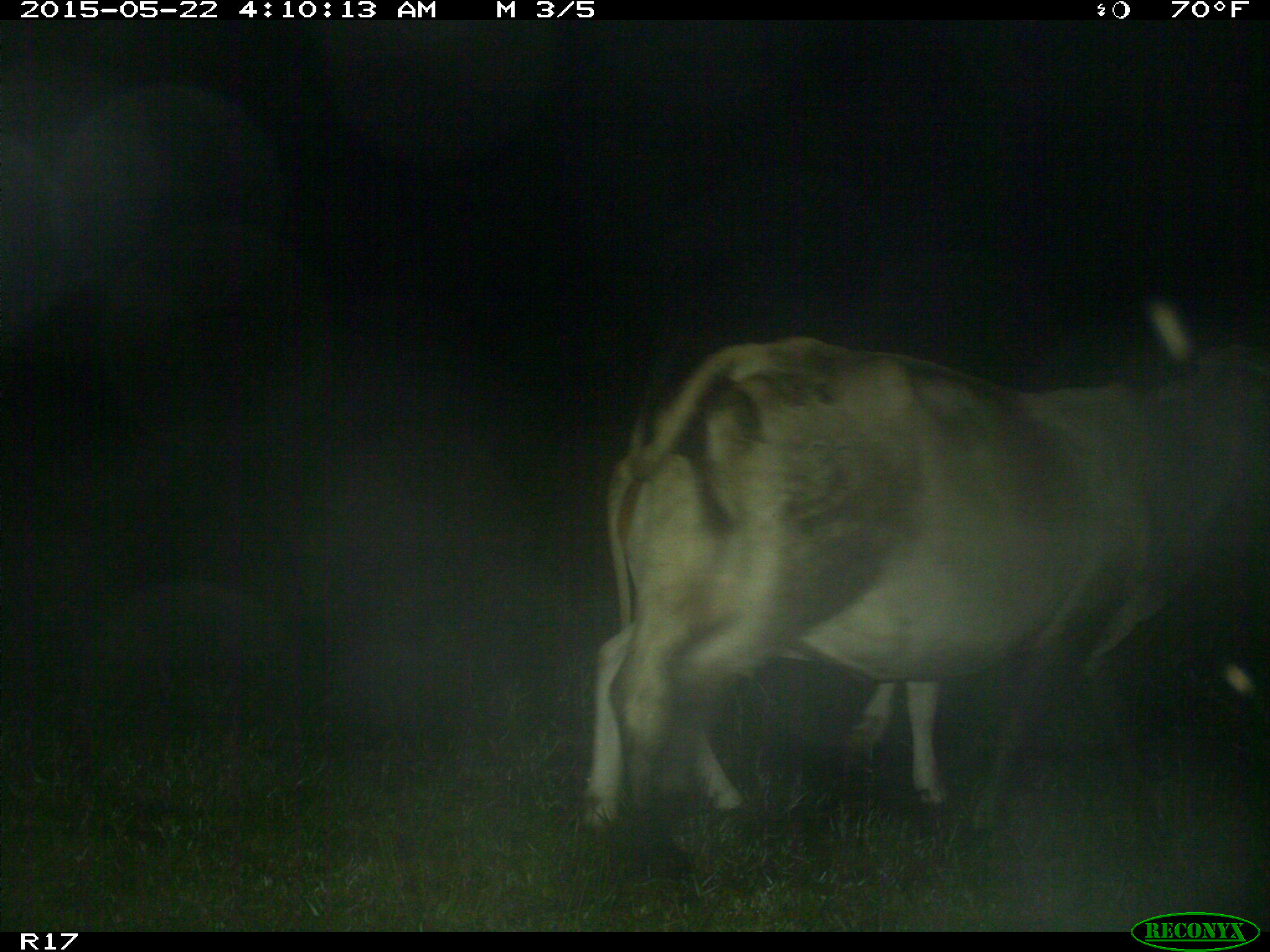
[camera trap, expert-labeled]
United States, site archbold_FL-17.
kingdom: Animalia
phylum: Chordata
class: Mammalia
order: Artiodactyla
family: Bovidae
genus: Bos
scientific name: Bos taurus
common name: domestic cow